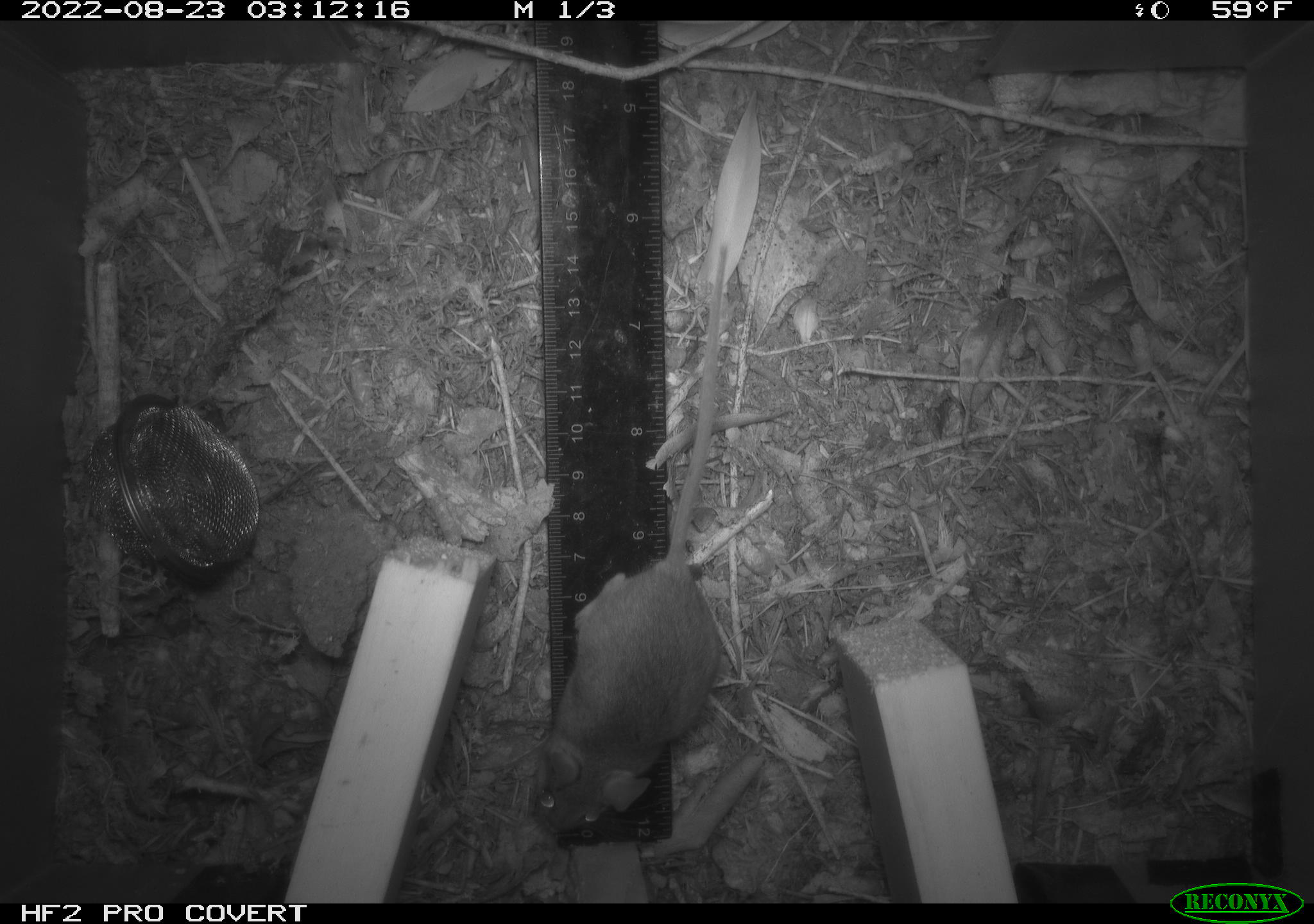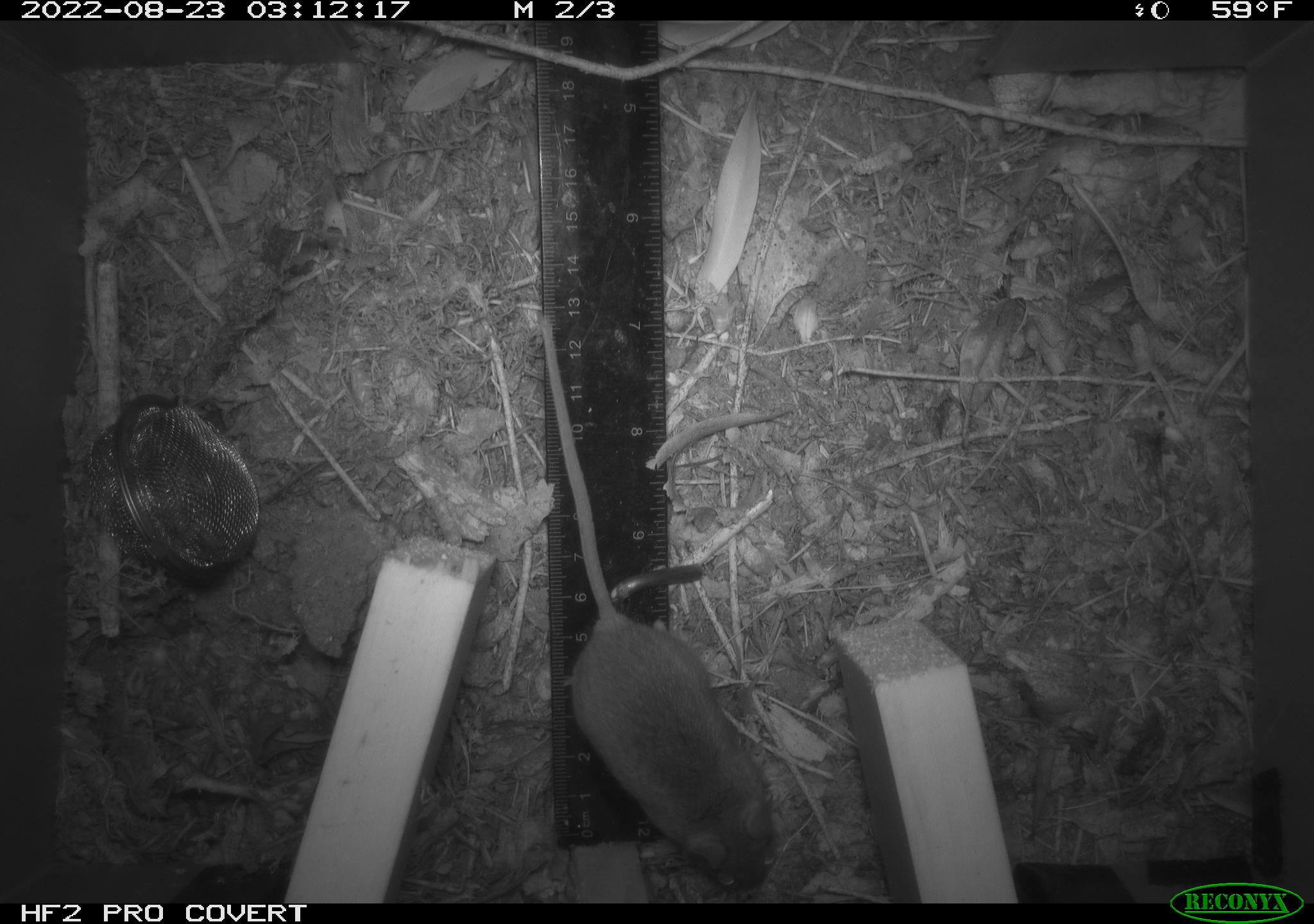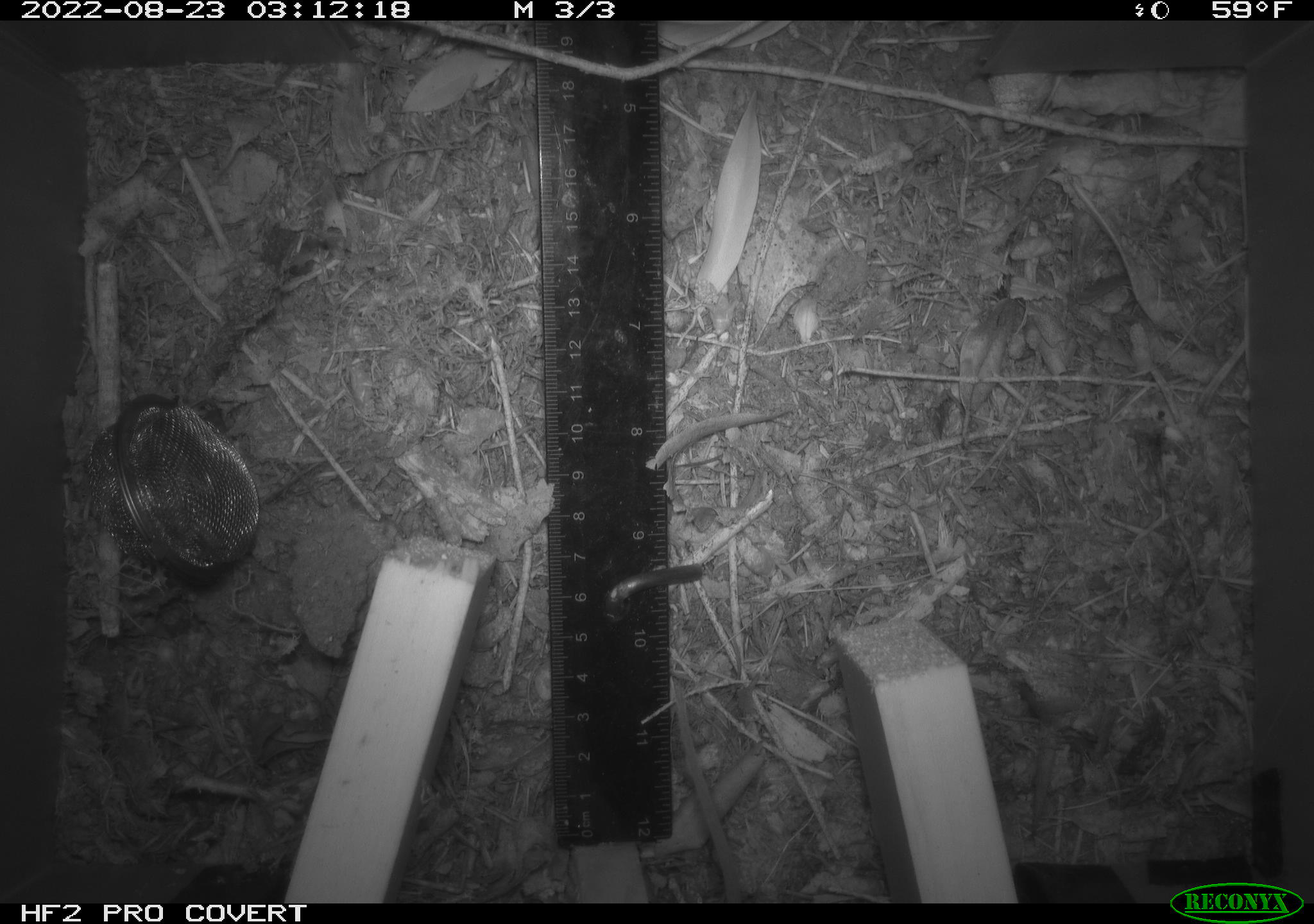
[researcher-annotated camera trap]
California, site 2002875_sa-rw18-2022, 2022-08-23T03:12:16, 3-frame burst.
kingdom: Animalia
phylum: Chordata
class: Mammalia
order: Rodentia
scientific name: Rodentia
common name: mouse species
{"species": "mouse species (Rodentia)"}